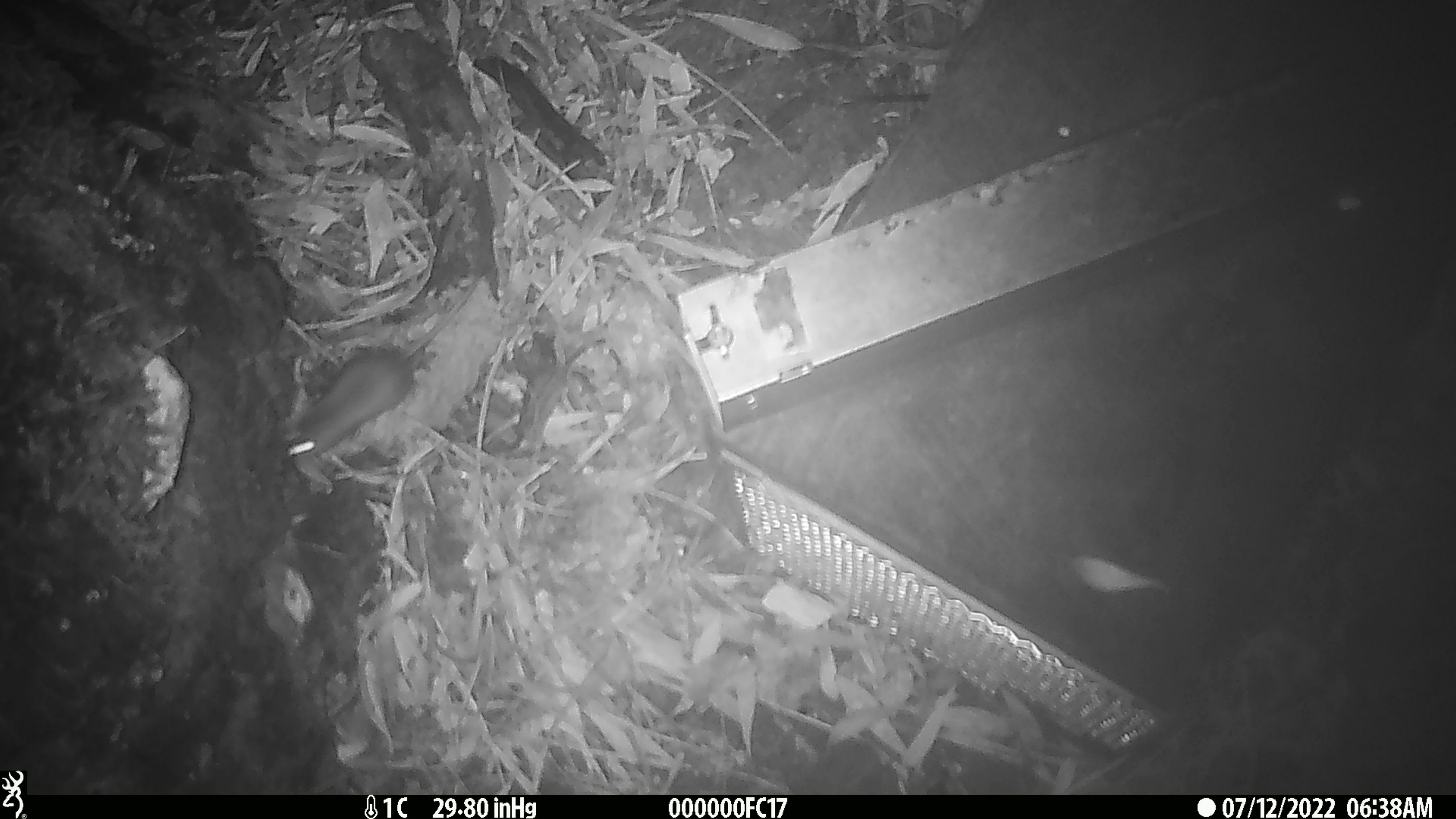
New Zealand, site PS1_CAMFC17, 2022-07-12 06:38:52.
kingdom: Animalia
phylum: Chordata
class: Mammalia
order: Rodentia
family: Muridae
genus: Mus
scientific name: Mus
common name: mouse